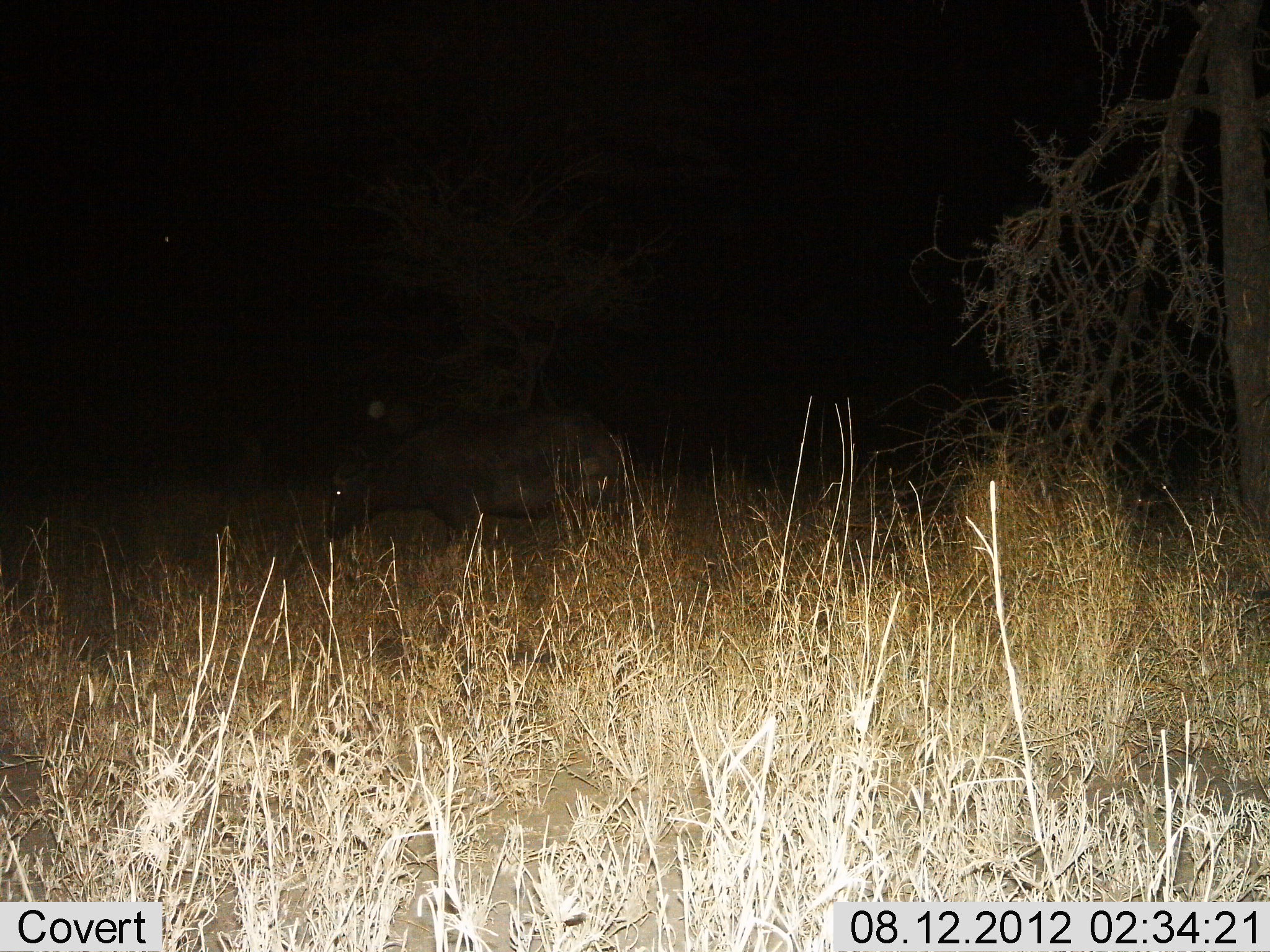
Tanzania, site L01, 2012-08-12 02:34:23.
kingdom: Animalia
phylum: Chordata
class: Mammalia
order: Artiodactyla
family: Bovidae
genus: Syncerus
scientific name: Syncerus caffer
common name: cape buffalo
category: buffalo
Buffalo (cape buffalo) (Syncerus caffer), count 1. Behavior (volunteer vote fractions): standing 60%, resting 0%, moving 30%, interacting 0%. Young present (vote fraction): 0%. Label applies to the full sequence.